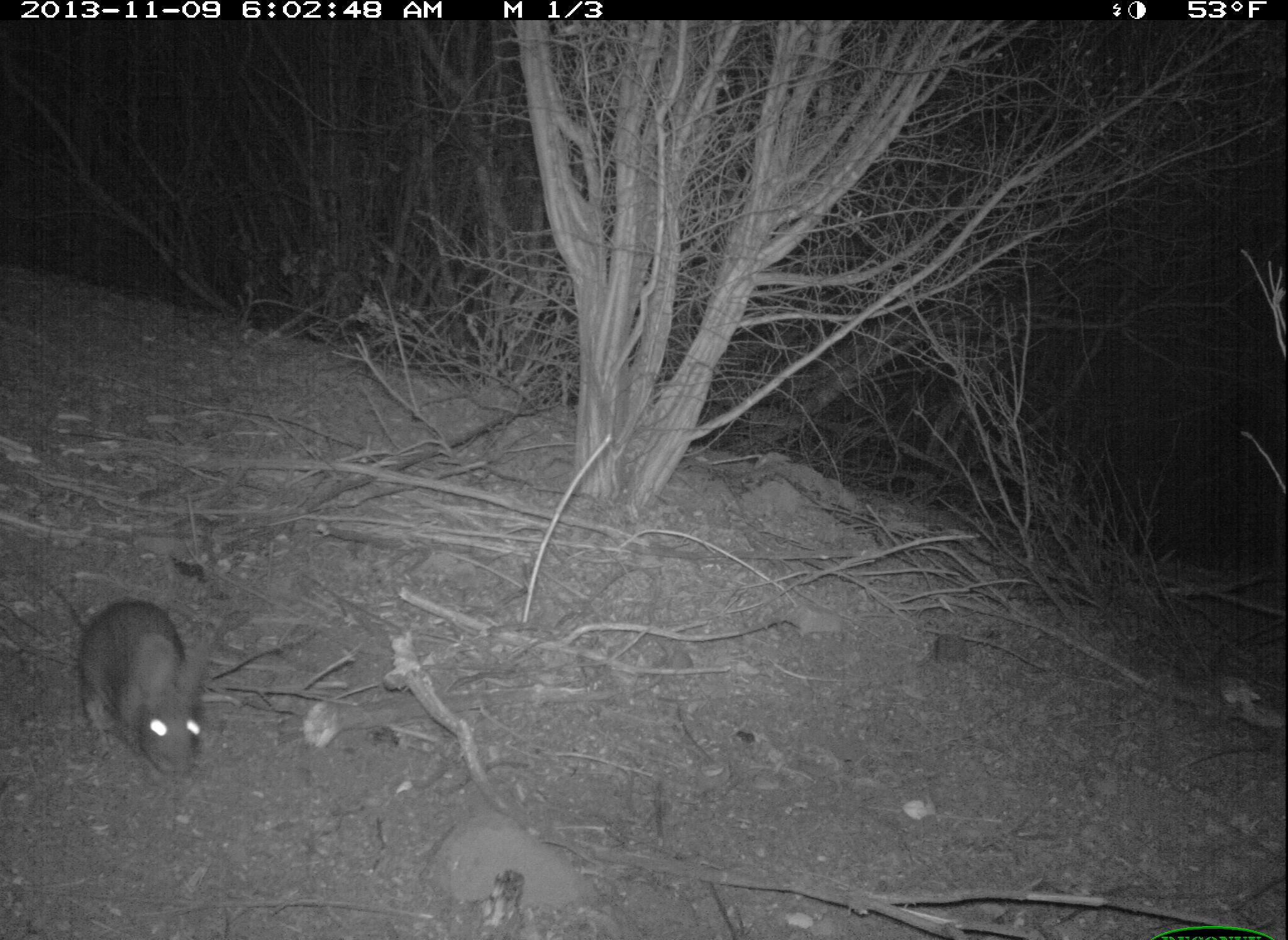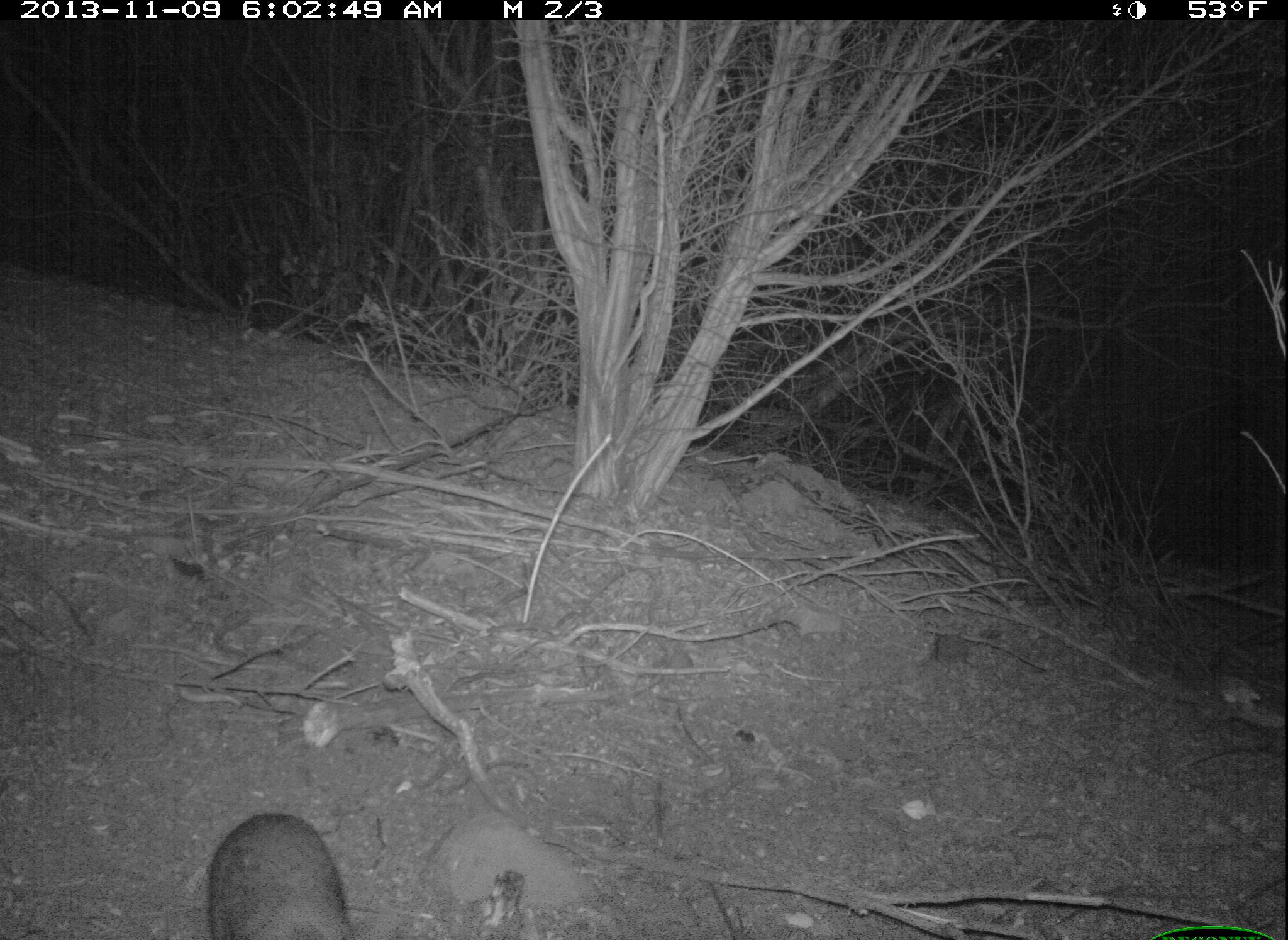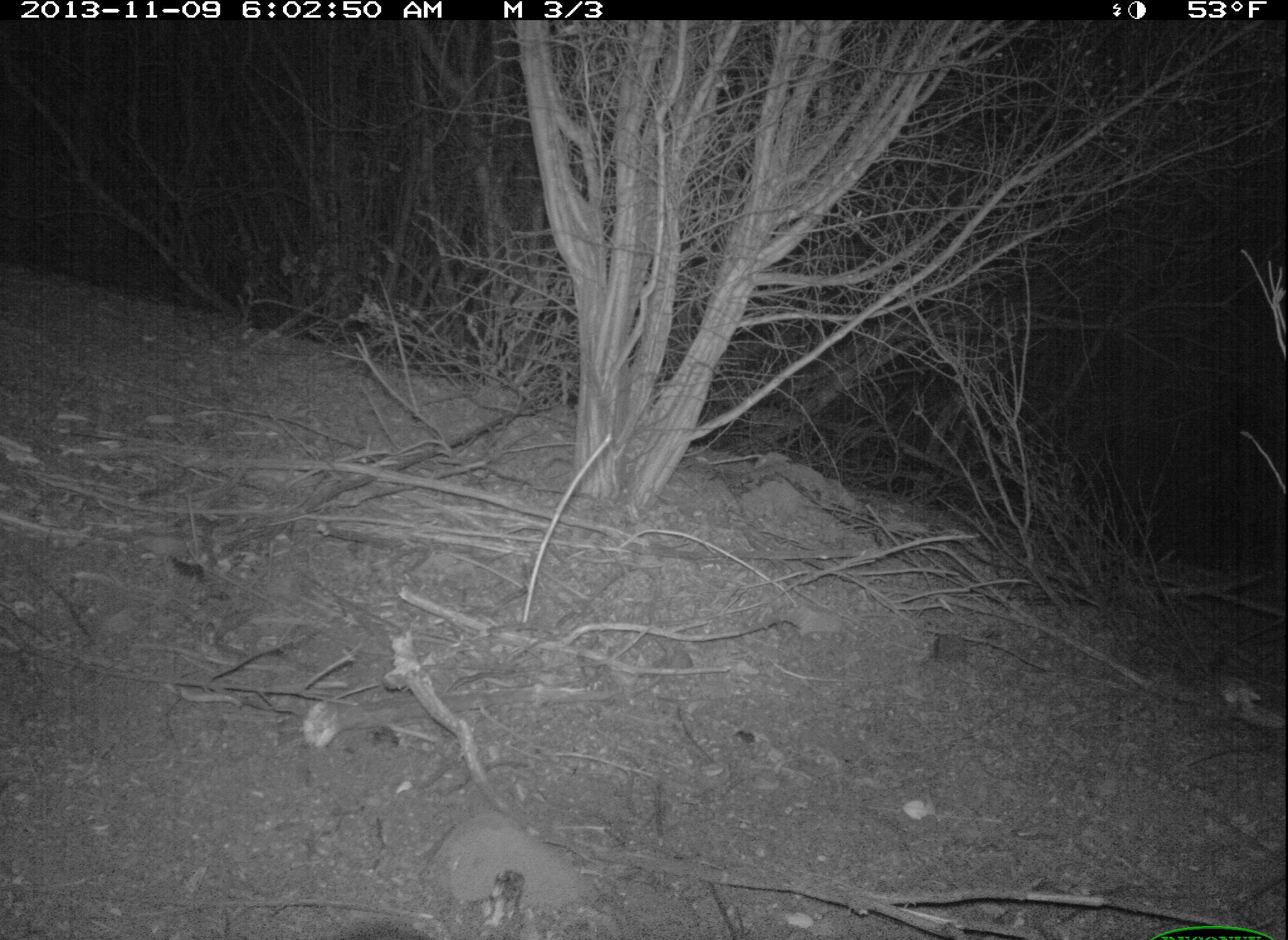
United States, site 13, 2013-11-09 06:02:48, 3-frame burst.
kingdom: Animalia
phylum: Chordata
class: Mammalia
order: Lagomorpha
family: Leporidae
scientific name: Leporidae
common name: rabbits and hares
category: rabbit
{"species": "rabbit (rabbits and hares) (Leporidae)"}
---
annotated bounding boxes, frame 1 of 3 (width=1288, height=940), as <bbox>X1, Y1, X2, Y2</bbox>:
rabbit: <bbox>38, 573, 219, 778</bbox>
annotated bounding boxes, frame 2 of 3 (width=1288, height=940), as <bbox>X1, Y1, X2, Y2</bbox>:
rabbit: <bbox>205, 815, 353, 940</bbox>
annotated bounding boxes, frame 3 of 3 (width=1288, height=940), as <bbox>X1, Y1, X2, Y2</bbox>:
rabbit: <bbox>334, 924, 447, 940</bbox>